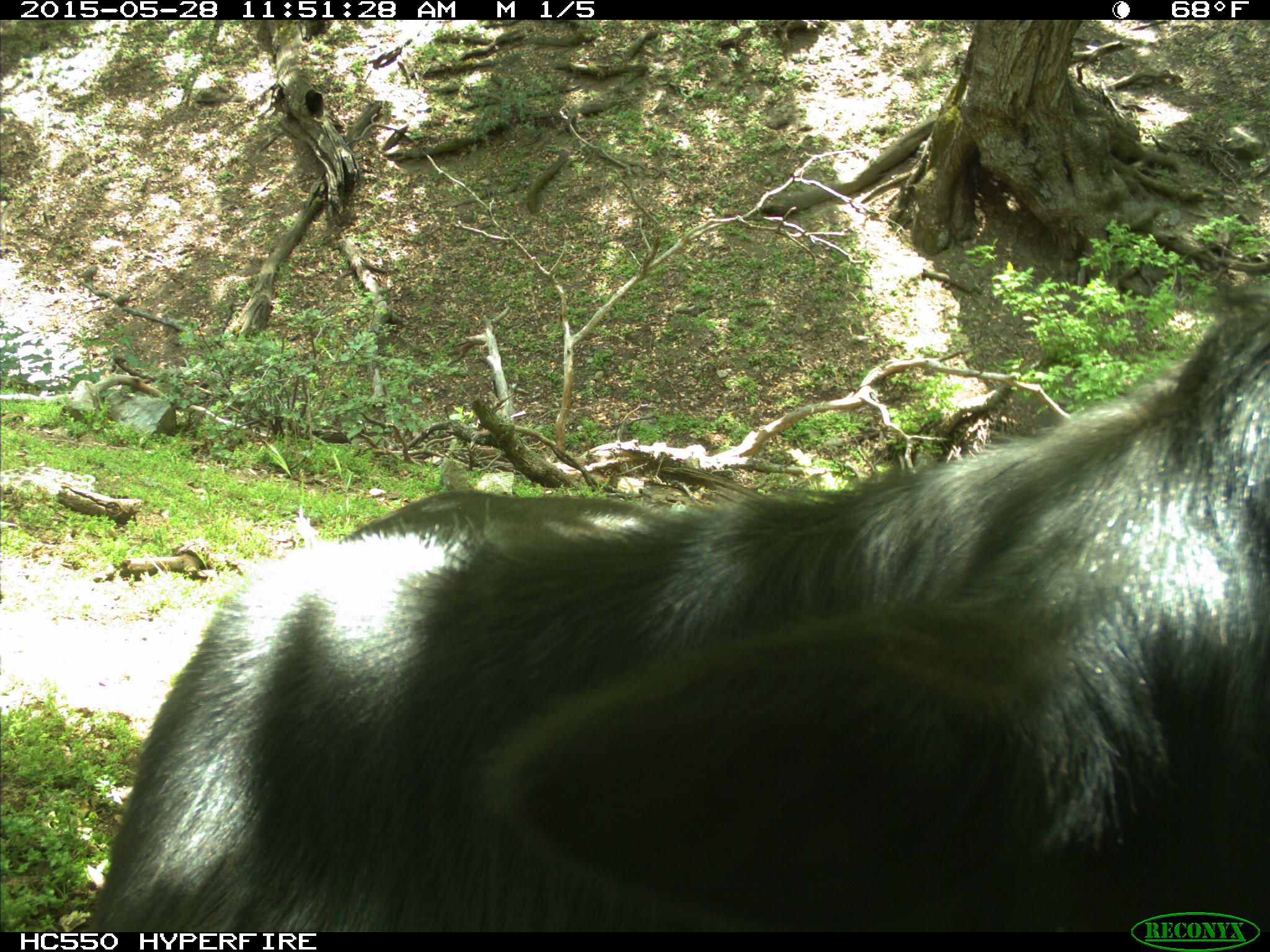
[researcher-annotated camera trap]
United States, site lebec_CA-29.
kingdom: Animalia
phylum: Chordata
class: Mammalia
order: Artiodactyla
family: Bovidae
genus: Bos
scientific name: Bos taurus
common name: domestic cow